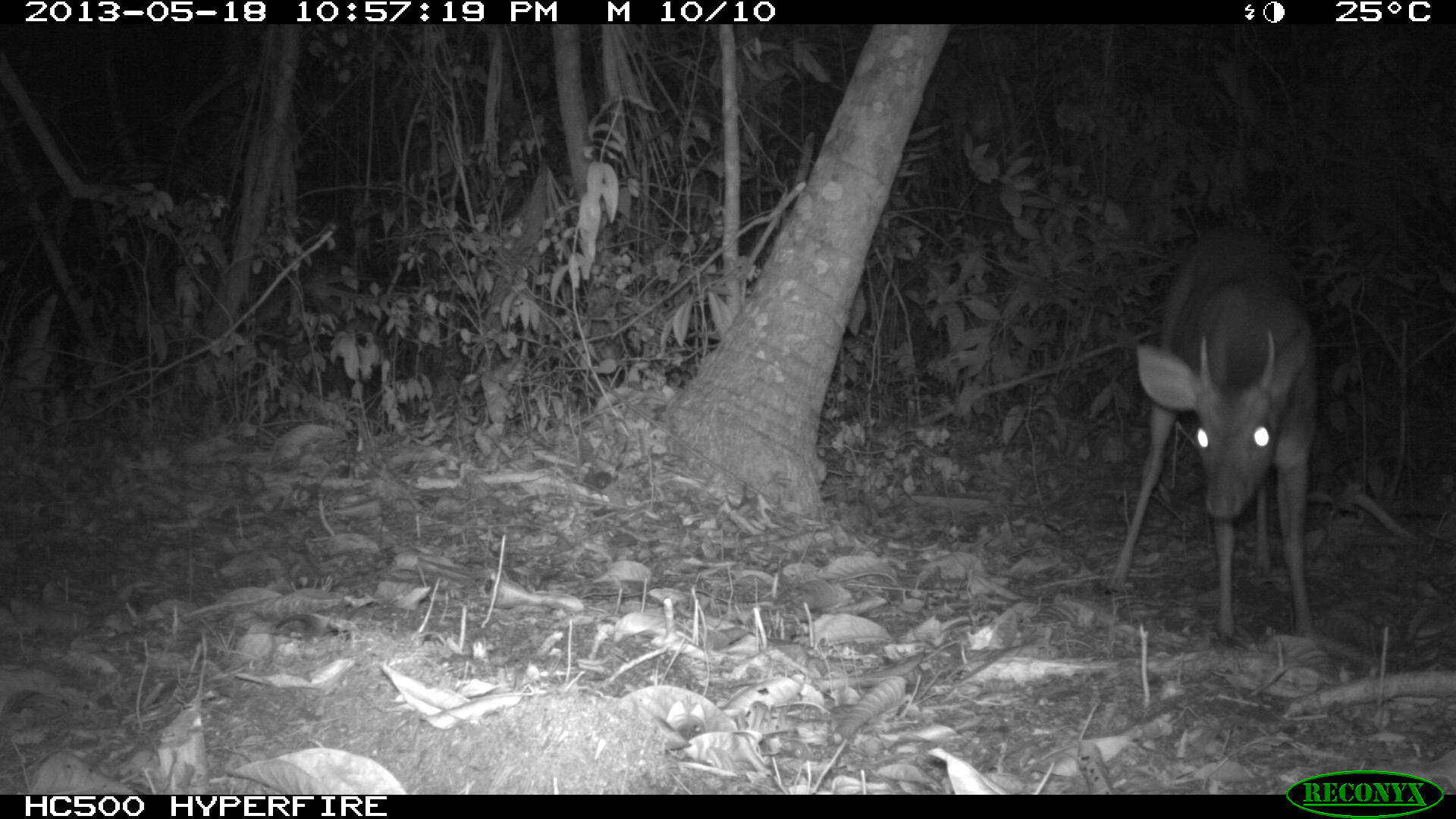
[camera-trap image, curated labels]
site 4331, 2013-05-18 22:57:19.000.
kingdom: Animalia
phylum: Chordata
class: Mammalia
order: Artiodactyla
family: Cervidae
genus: Mazama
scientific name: Mazama temama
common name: central american red brocket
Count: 1.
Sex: male.